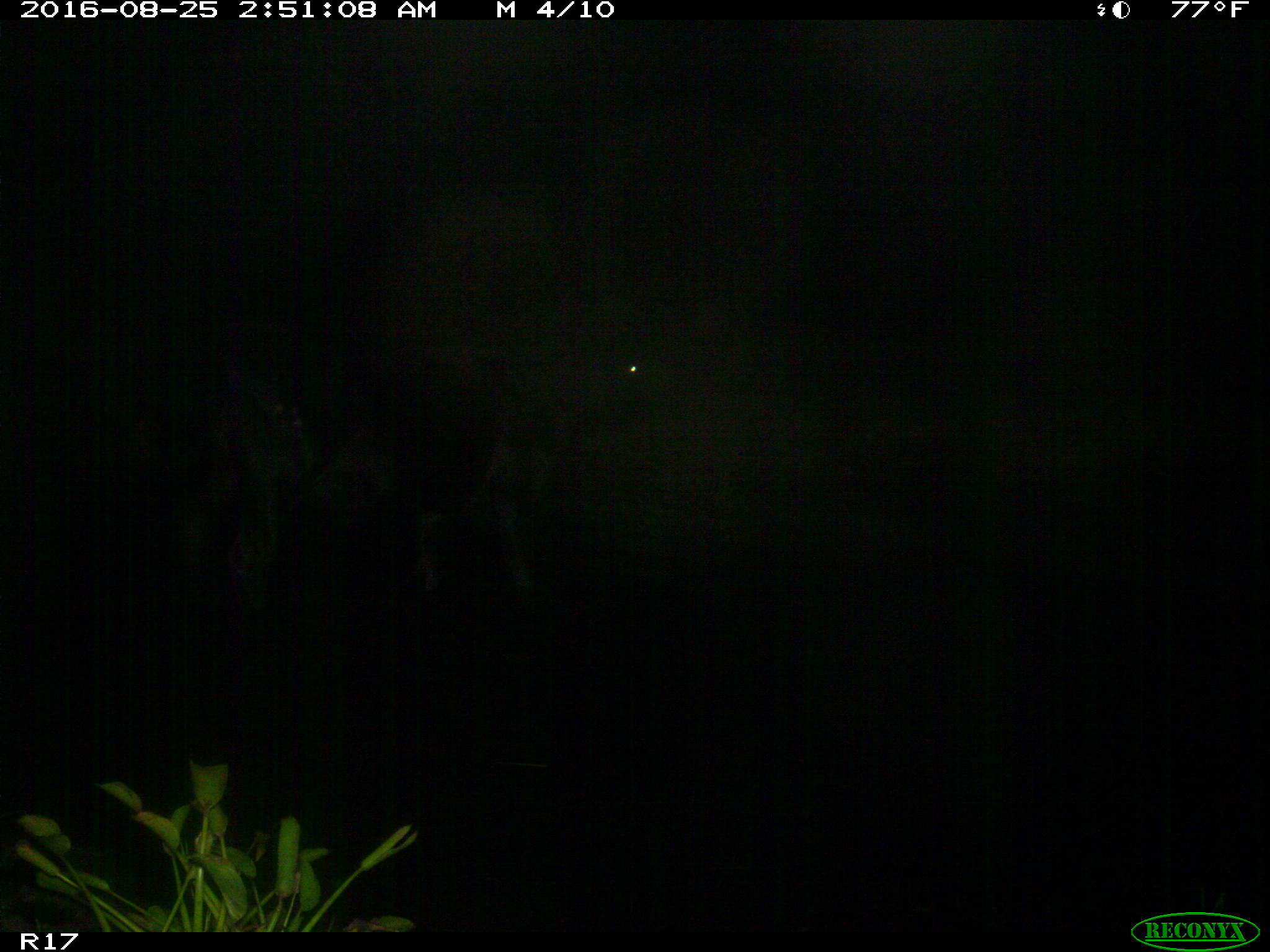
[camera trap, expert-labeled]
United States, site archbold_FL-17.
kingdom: Animalia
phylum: Chordata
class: Mammalia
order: Artiodactyla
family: Bovidae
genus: Bos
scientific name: Bos taurus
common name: domestic cow